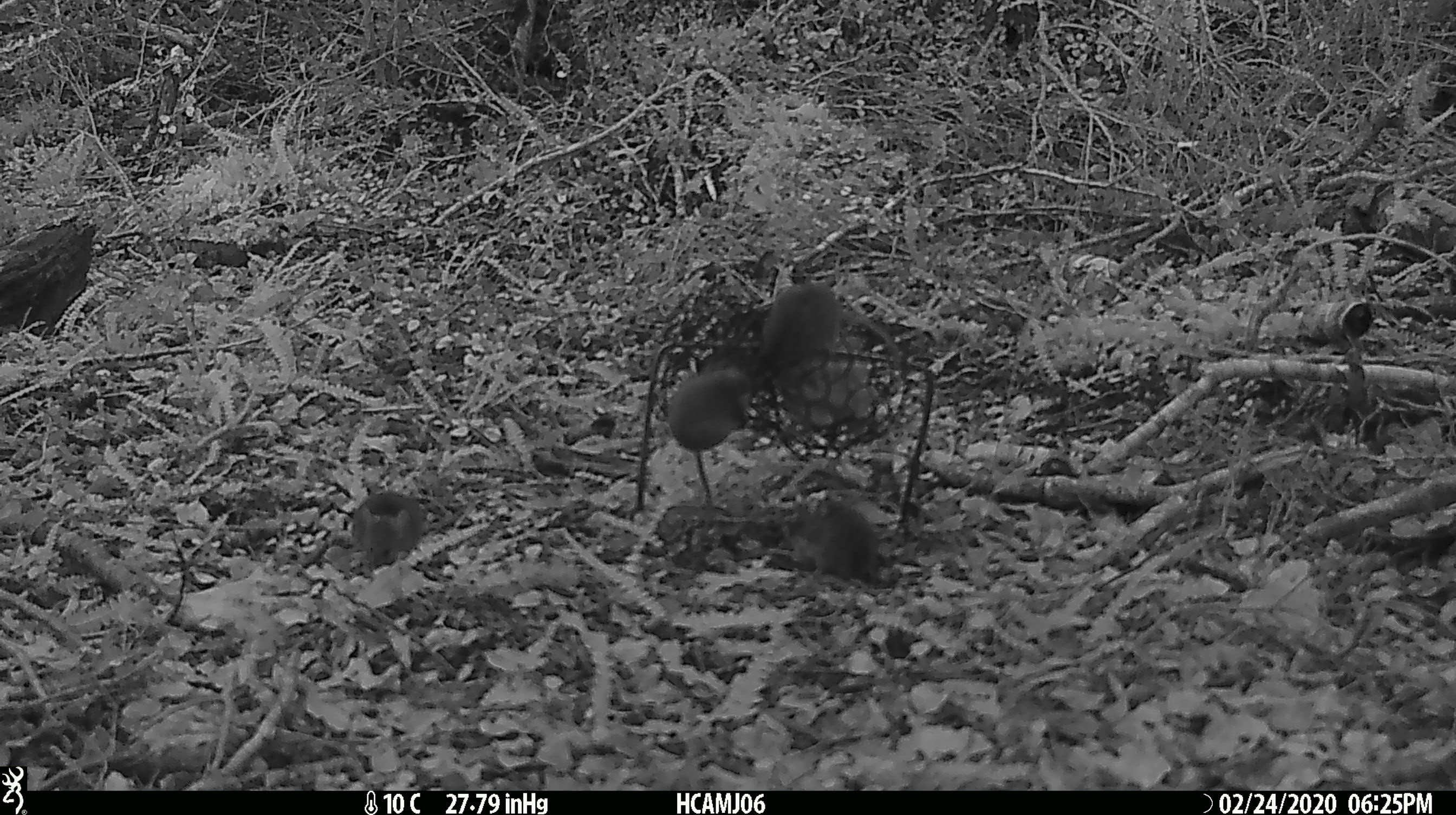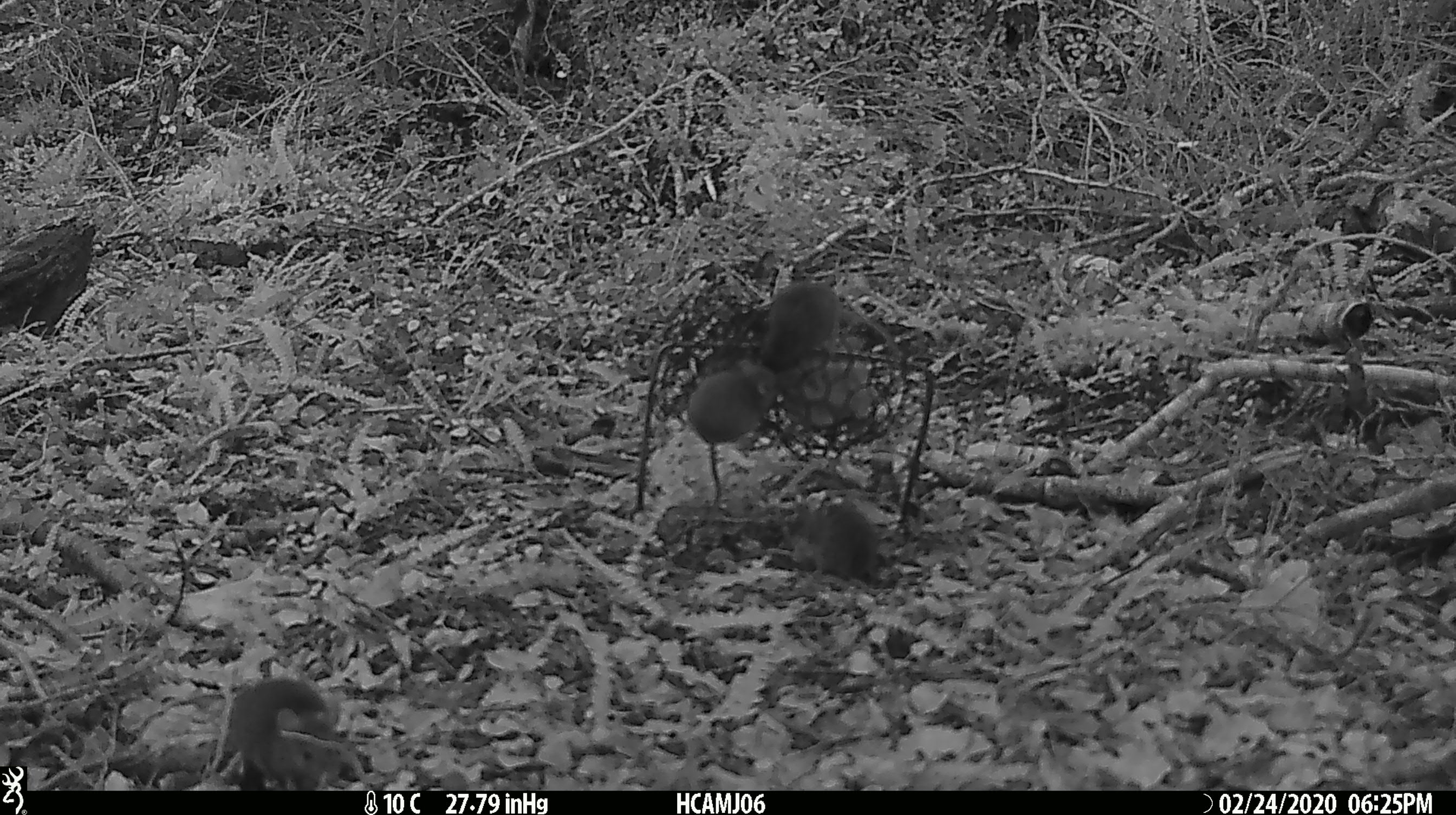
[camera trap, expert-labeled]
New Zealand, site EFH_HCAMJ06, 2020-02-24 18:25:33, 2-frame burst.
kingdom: Animalia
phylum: Chordata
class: Mammalia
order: Rodentia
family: Muridae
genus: Mus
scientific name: Mus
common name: mouse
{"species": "mouse (Mus)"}